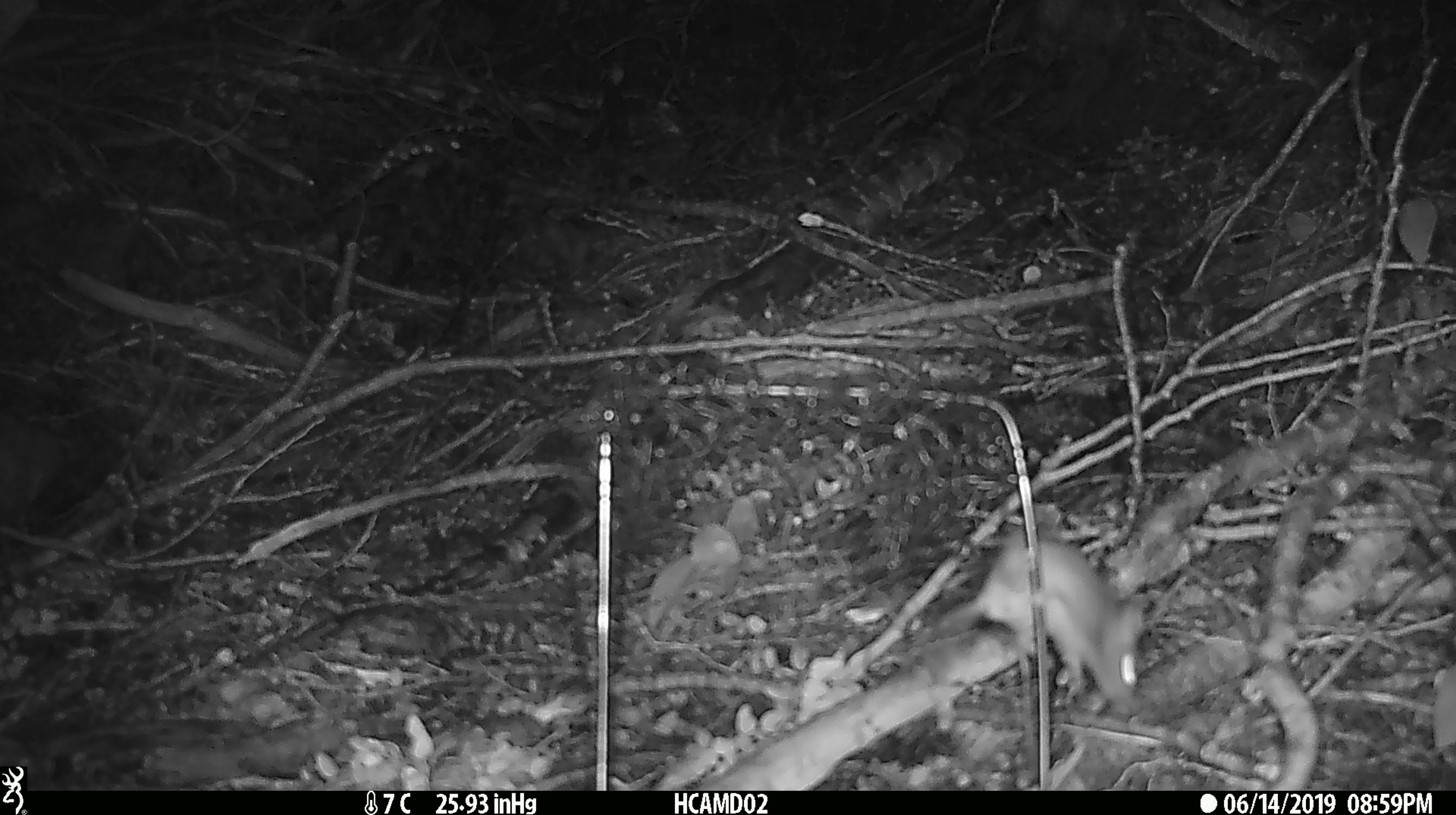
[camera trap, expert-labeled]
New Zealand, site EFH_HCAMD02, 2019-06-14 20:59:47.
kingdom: Animalia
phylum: Chordata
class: Mammalia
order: Rodentia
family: Muridae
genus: Mus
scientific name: Mus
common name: mouse